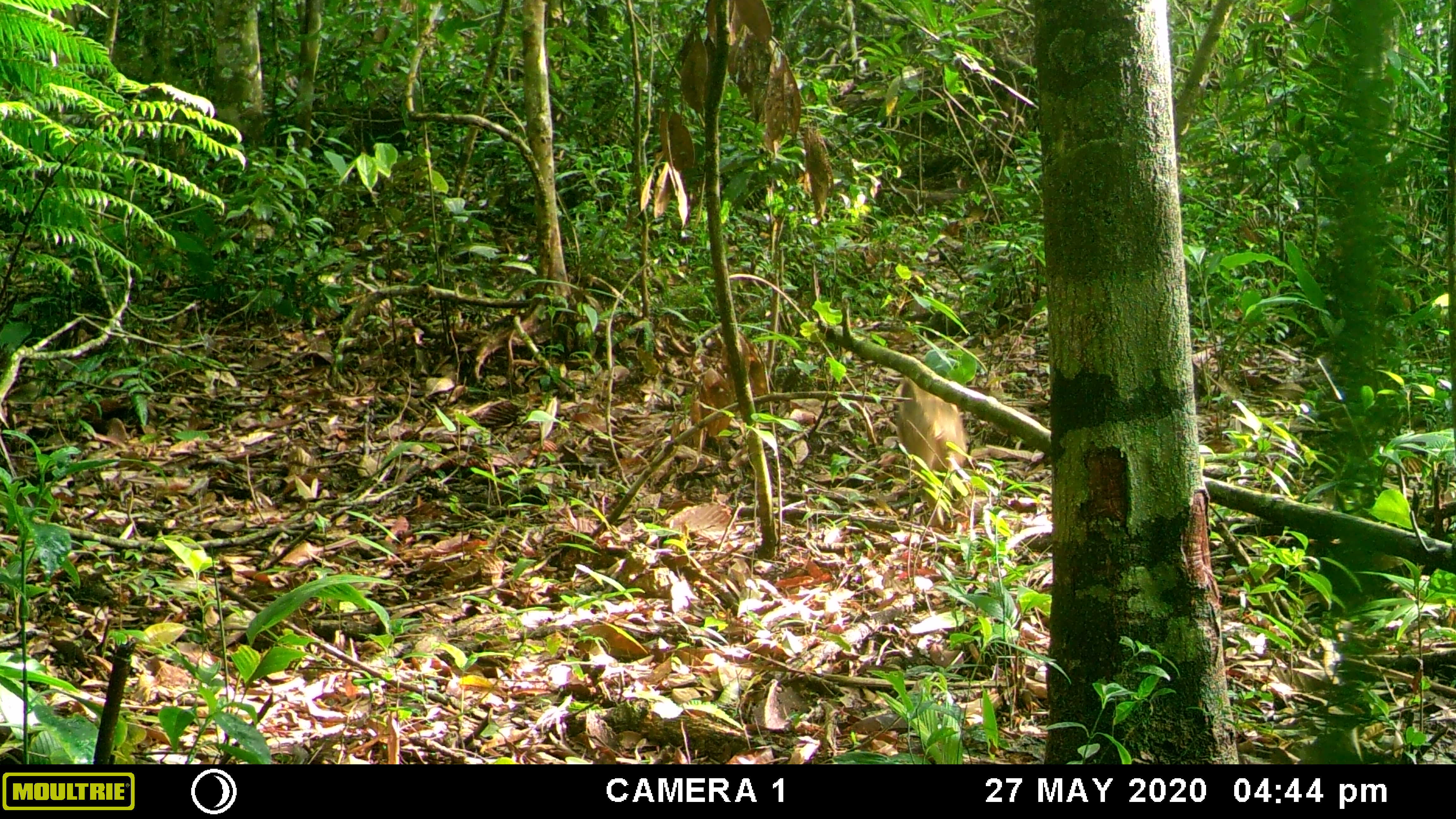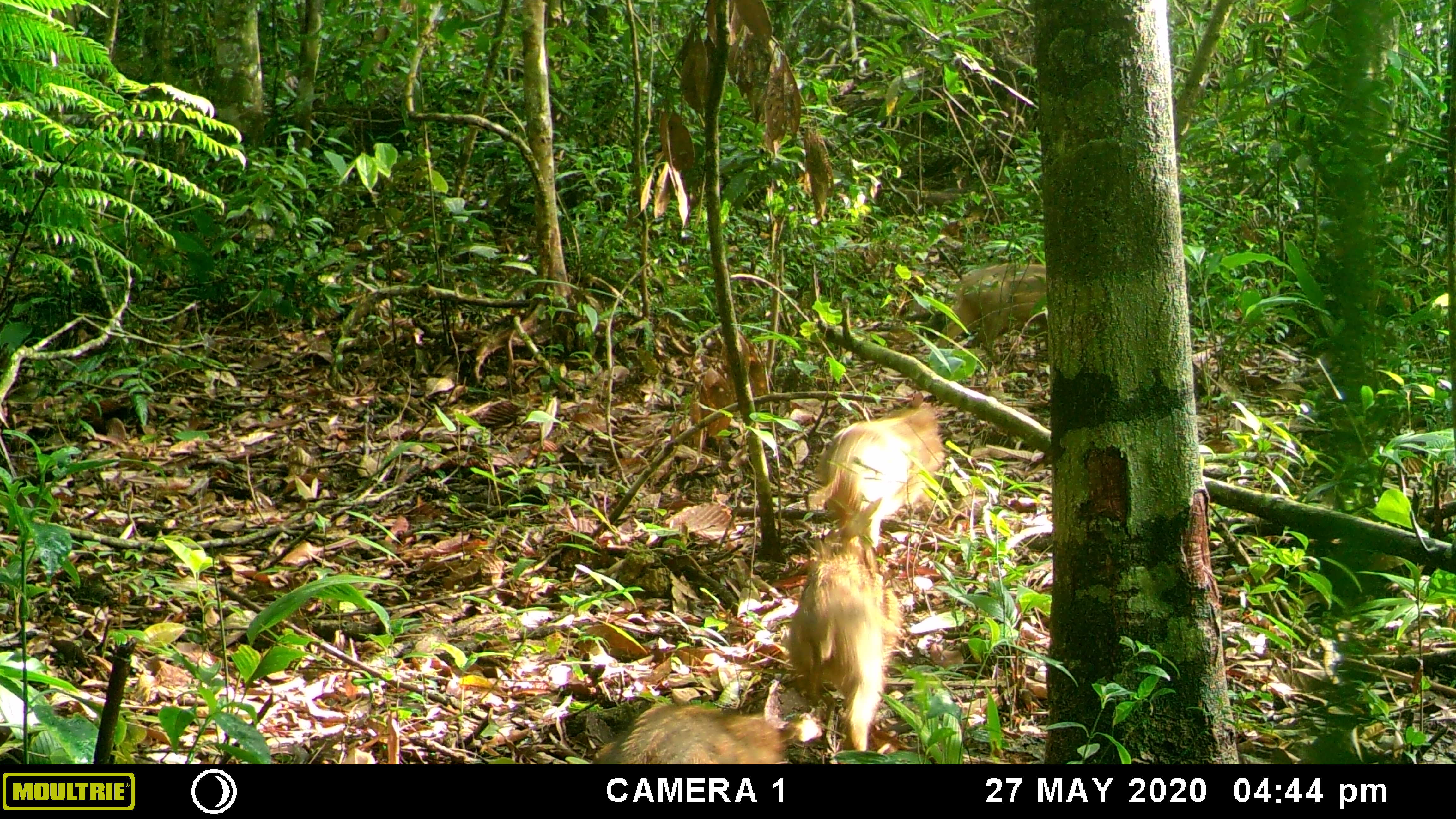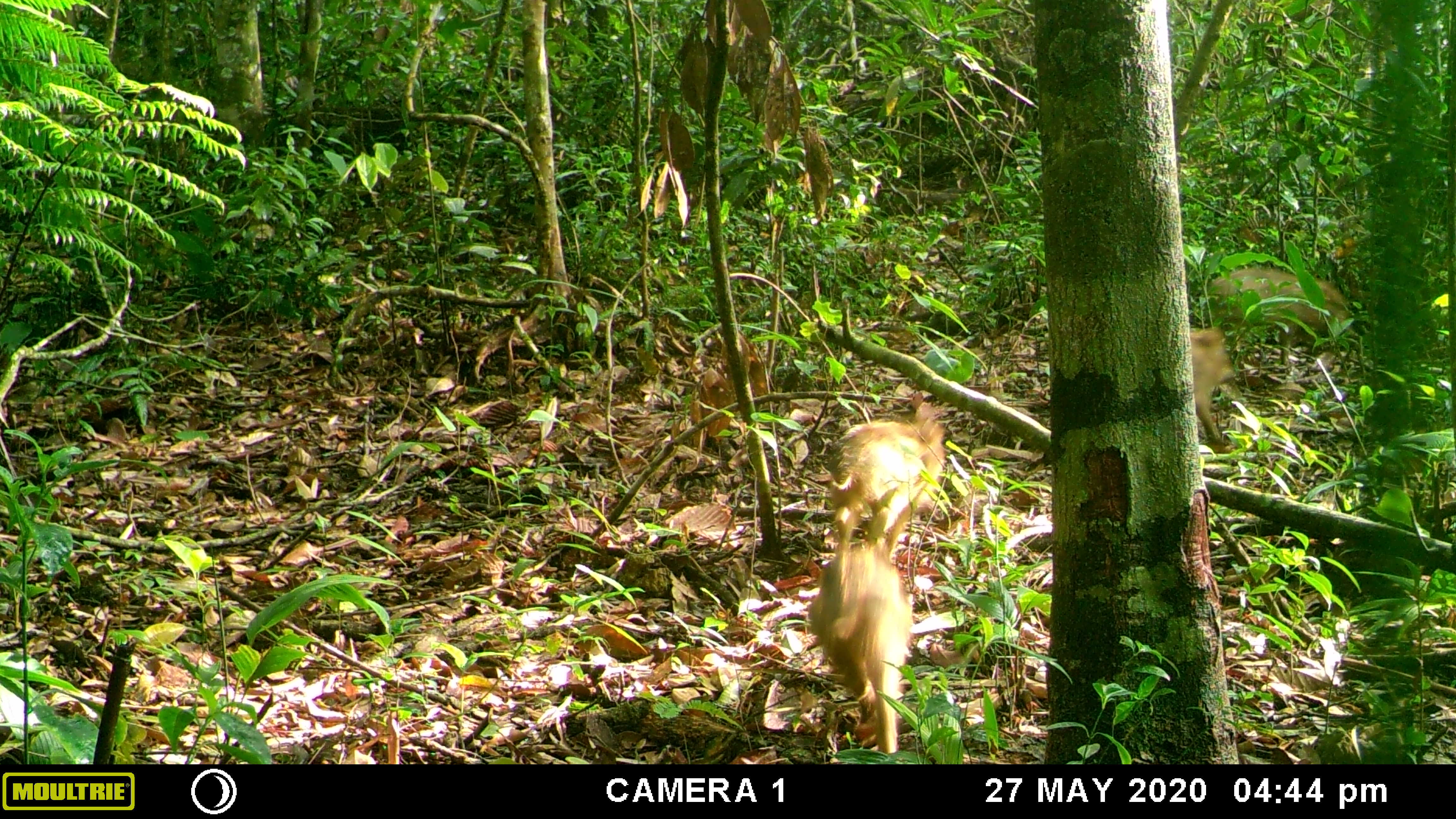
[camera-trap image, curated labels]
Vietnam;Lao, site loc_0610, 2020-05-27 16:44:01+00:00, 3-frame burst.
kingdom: Animalia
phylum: Chordata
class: Mammalia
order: Artiodactyla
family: Suidae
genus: Sus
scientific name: Sus scrofa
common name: eurasian wild pig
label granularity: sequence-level